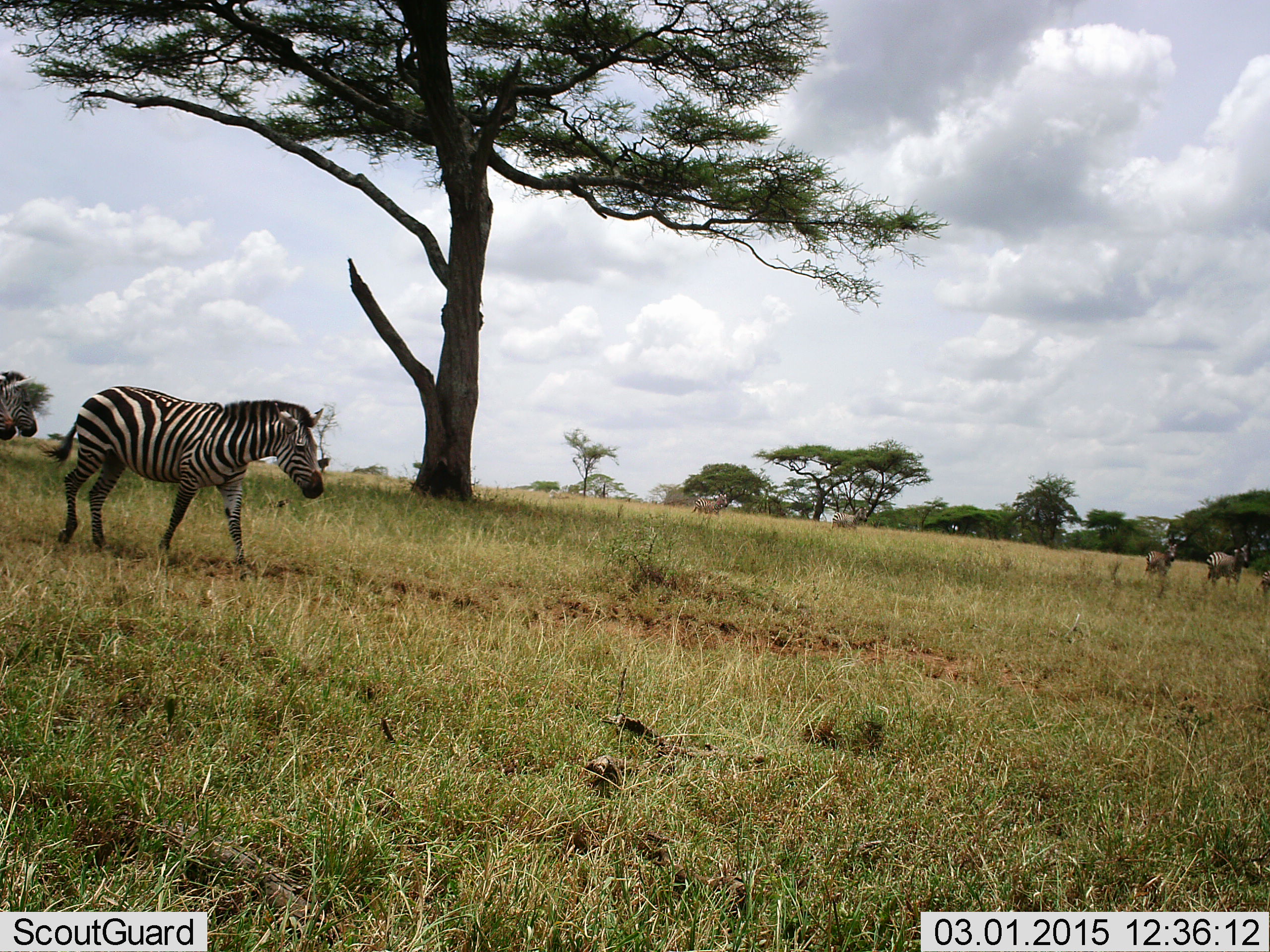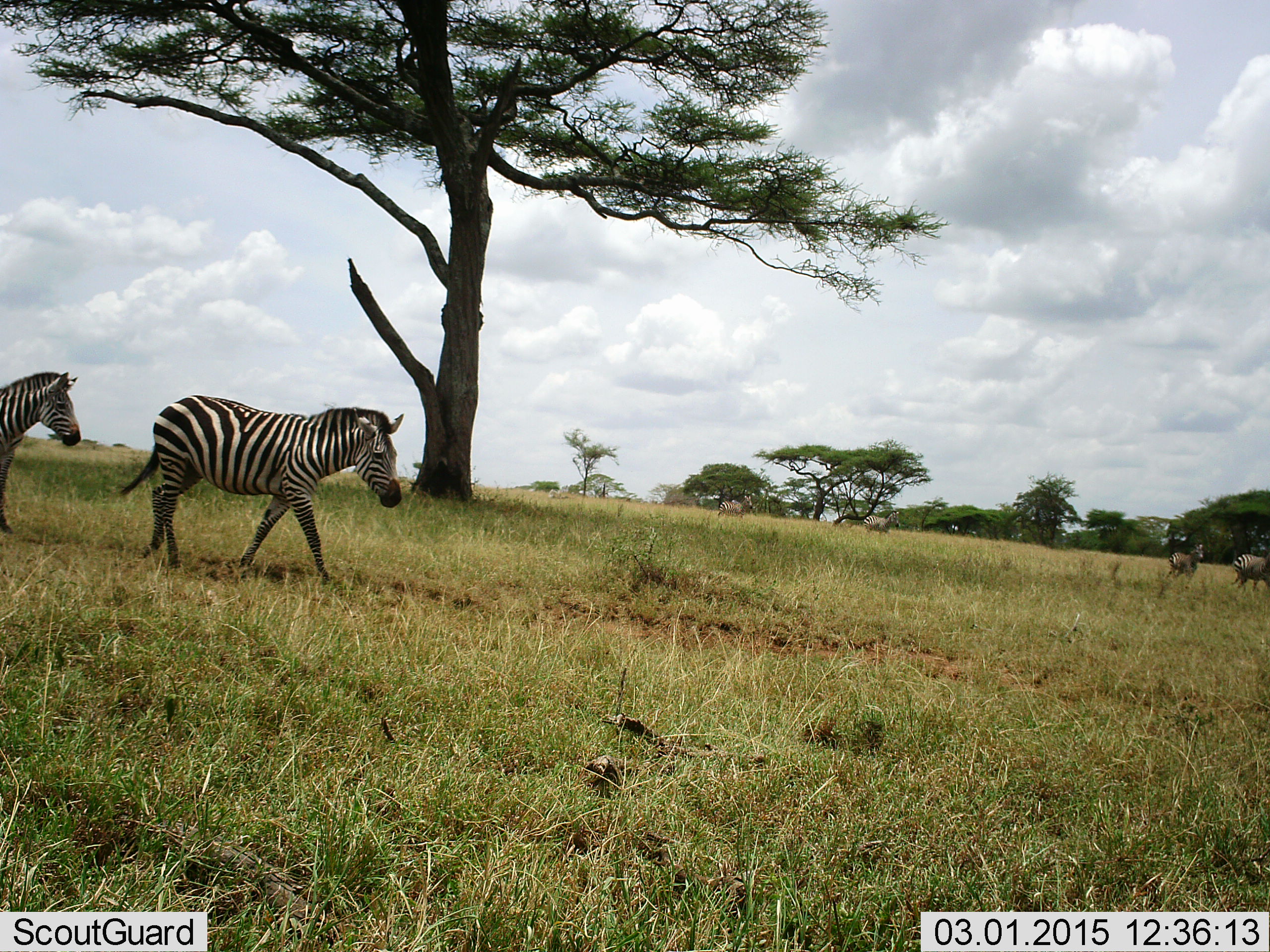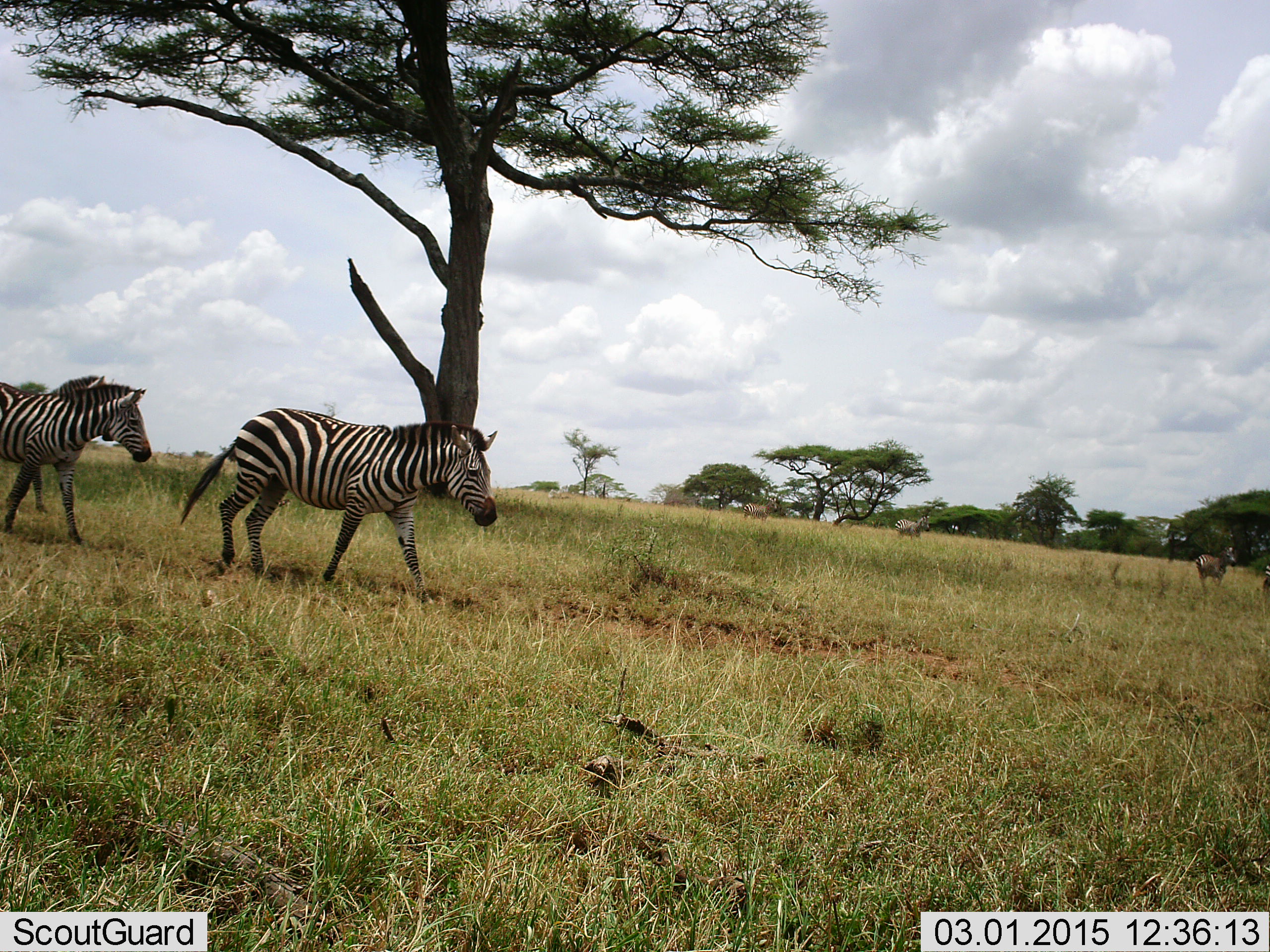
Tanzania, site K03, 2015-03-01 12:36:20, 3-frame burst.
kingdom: Animalia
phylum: Chordata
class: Mammalia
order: Perissodactyla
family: Equidae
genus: Equus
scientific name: Equus quagga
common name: plains zebra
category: zebra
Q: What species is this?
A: Zebra (plains zebra) (Equus quagga).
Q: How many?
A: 6.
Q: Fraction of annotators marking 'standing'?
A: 10%.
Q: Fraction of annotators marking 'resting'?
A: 0%.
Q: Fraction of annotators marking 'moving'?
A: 100%.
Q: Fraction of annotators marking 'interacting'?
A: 0%.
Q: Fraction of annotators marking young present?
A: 0%.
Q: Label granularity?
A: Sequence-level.